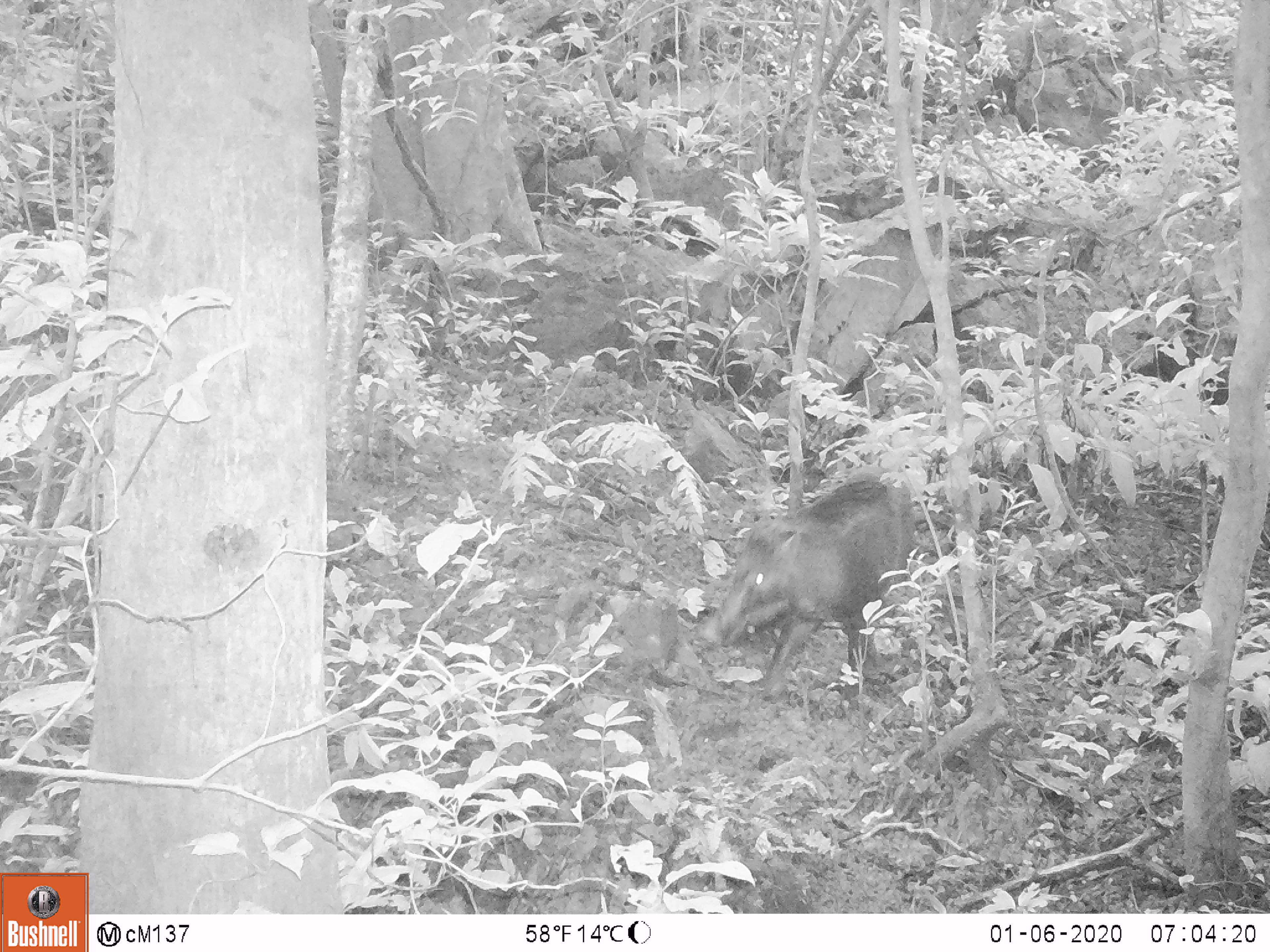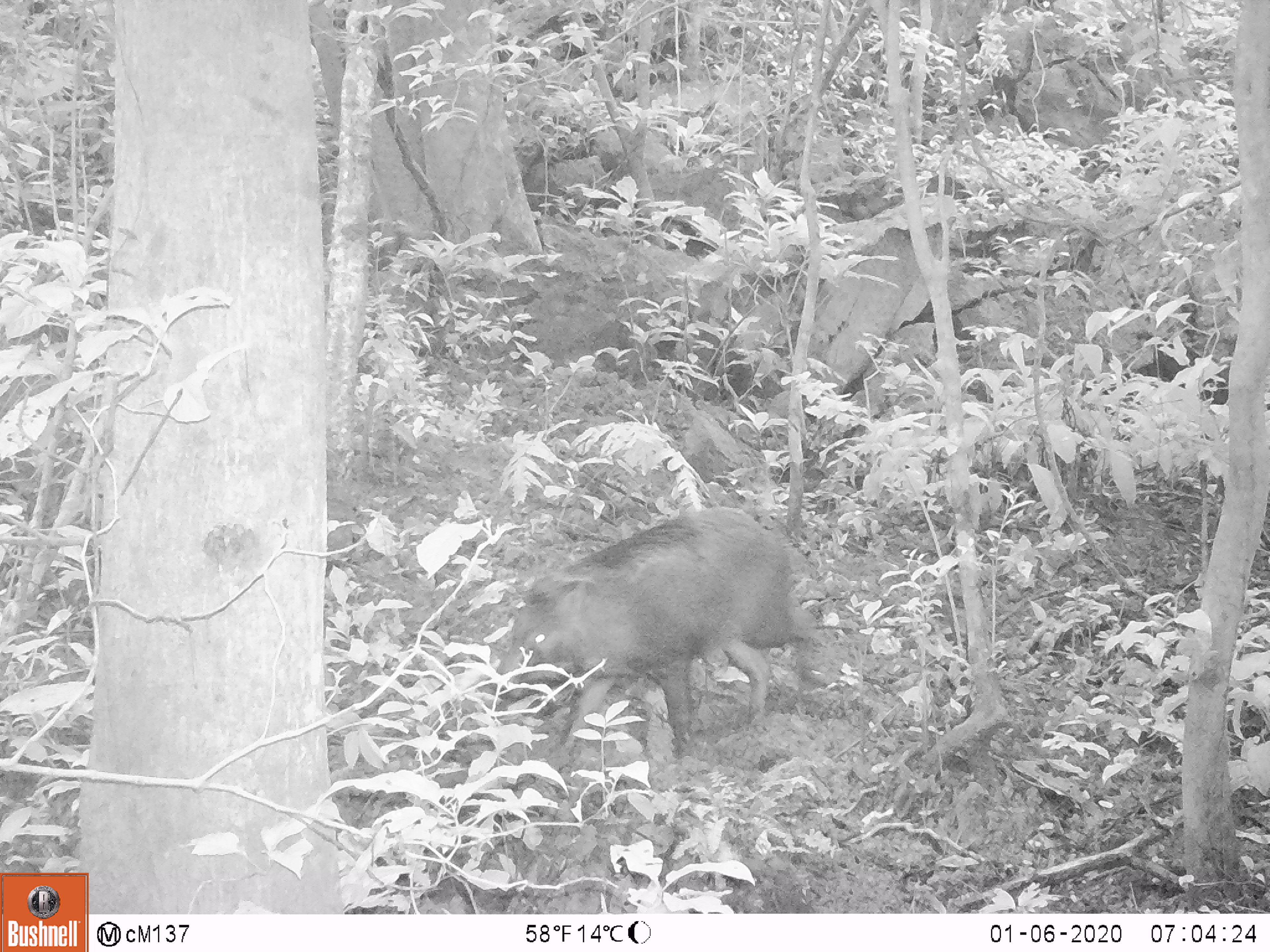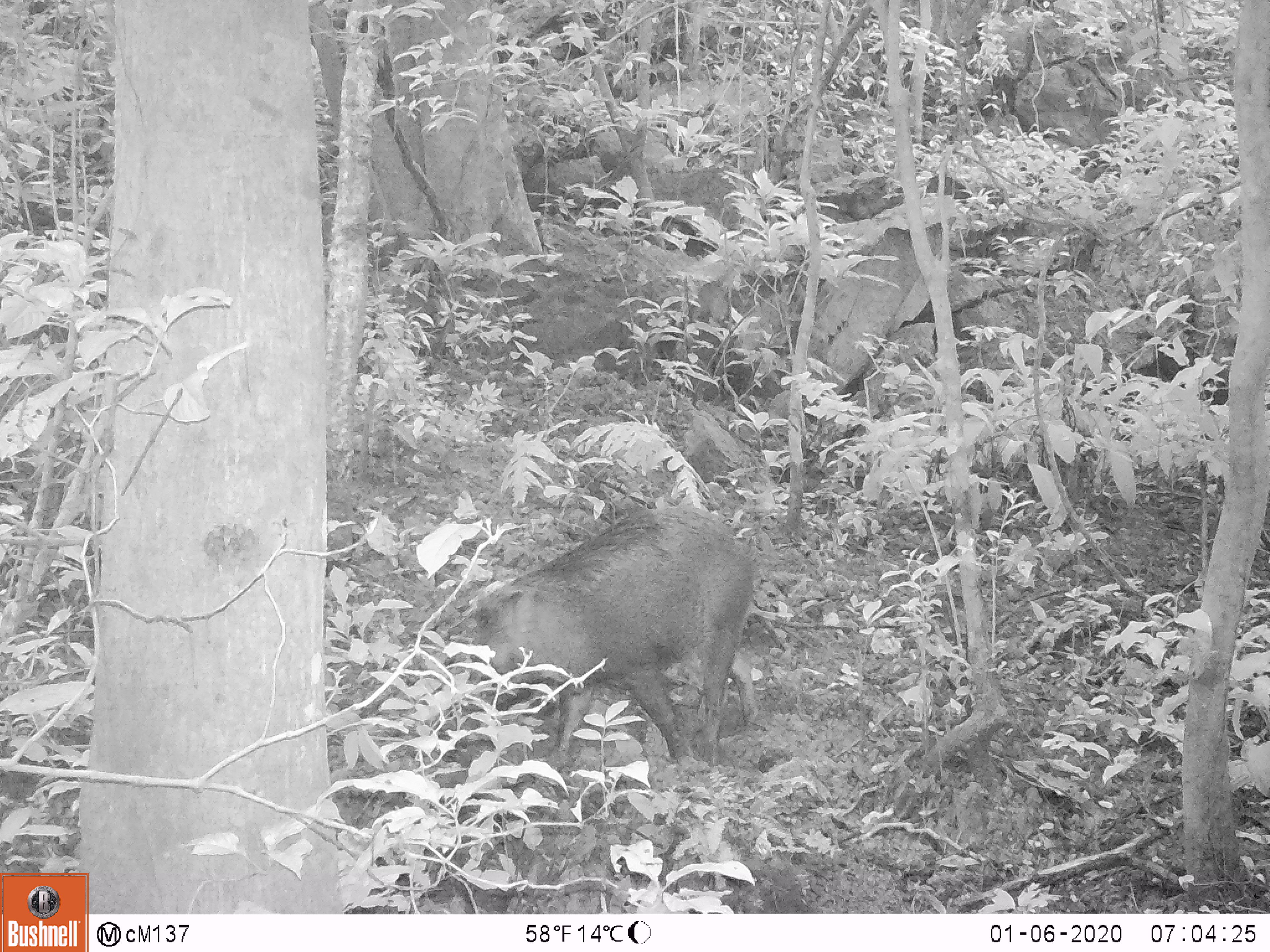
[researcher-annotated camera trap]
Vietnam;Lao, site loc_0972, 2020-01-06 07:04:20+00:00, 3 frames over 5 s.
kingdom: Animalia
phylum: Chordata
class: Mammalia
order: Artiodactyla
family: Suidae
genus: Sus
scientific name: Sus scrofa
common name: eurasian wild pig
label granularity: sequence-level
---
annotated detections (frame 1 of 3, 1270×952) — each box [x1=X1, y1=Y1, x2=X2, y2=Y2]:
eurasian wild pig: [x1=697, y1=479, x2=921, y2=701]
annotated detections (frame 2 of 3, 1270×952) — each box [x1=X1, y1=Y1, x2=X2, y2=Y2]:
eurasian wild pig: [x1=483, y1=504, x2=824, y2=744]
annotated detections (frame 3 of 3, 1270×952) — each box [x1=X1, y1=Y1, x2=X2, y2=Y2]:
eurasian wild pig: [x1=453, y1=499, x2=759, y2=780]